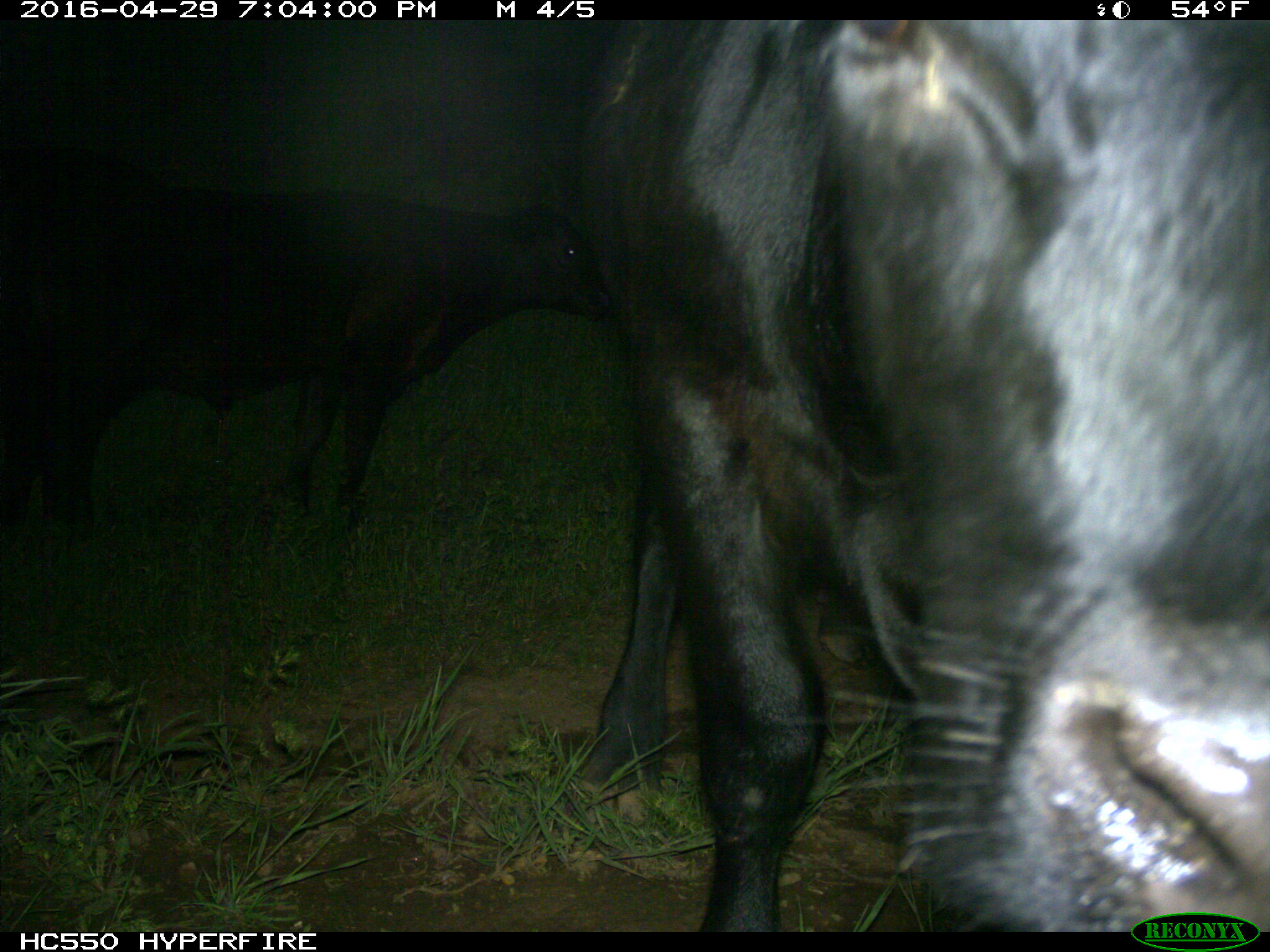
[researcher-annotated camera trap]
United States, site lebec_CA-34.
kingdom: Animalia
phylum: Chordata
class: Mammalia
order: Artiodactyla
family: Bovidae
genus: Bos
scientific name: Bos taurus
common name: domestic cow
Bos taurus (domestic cow).